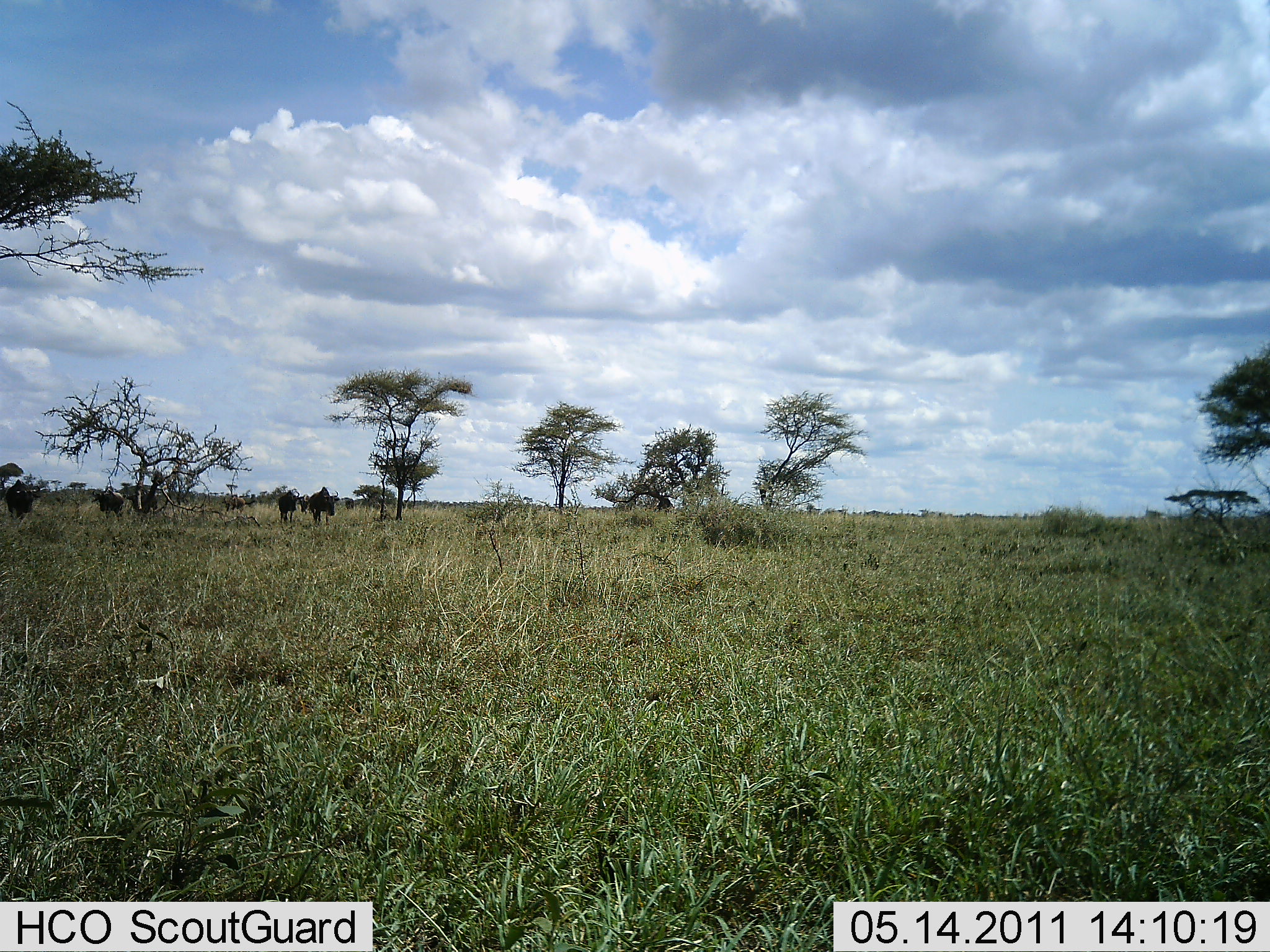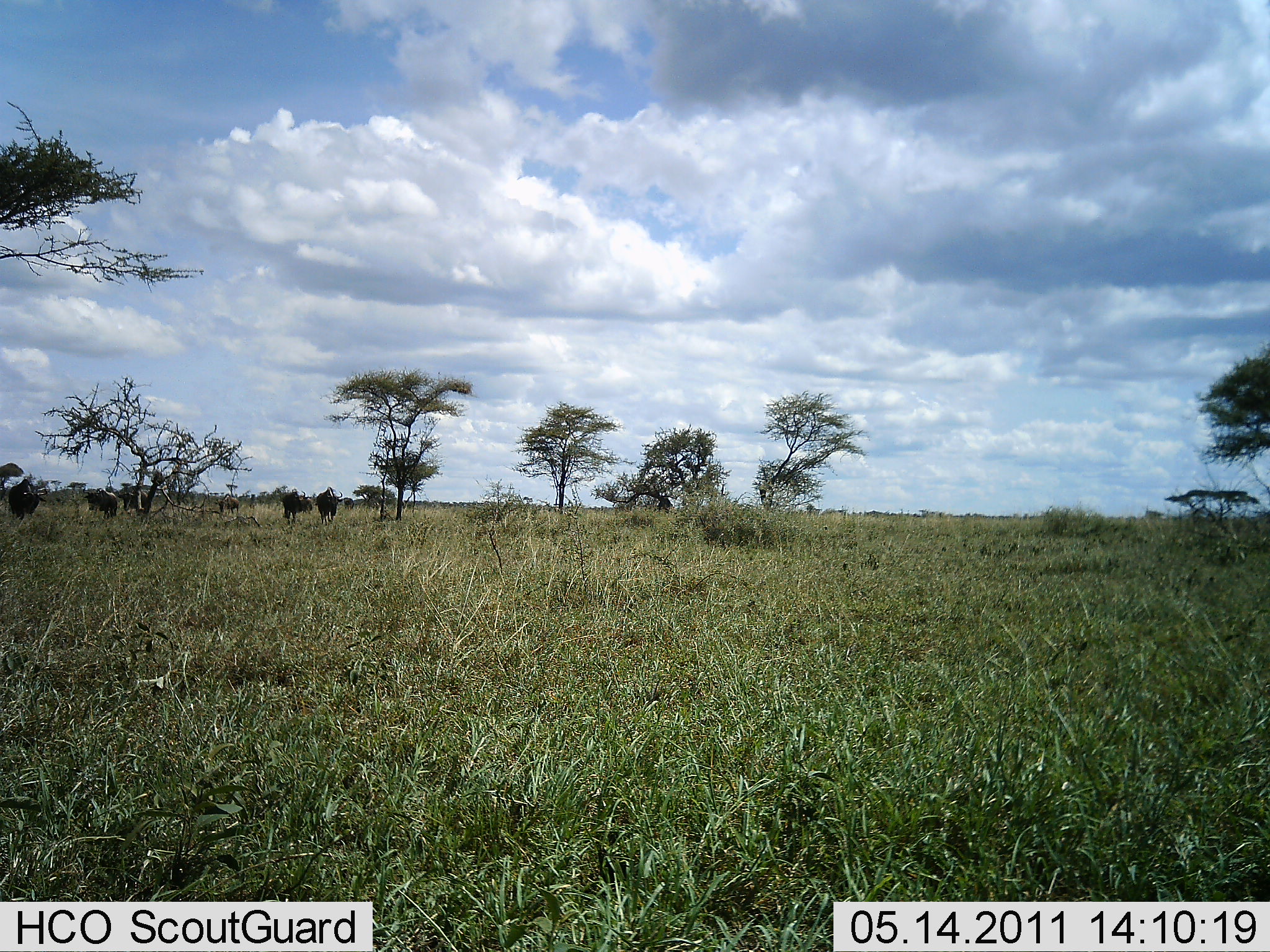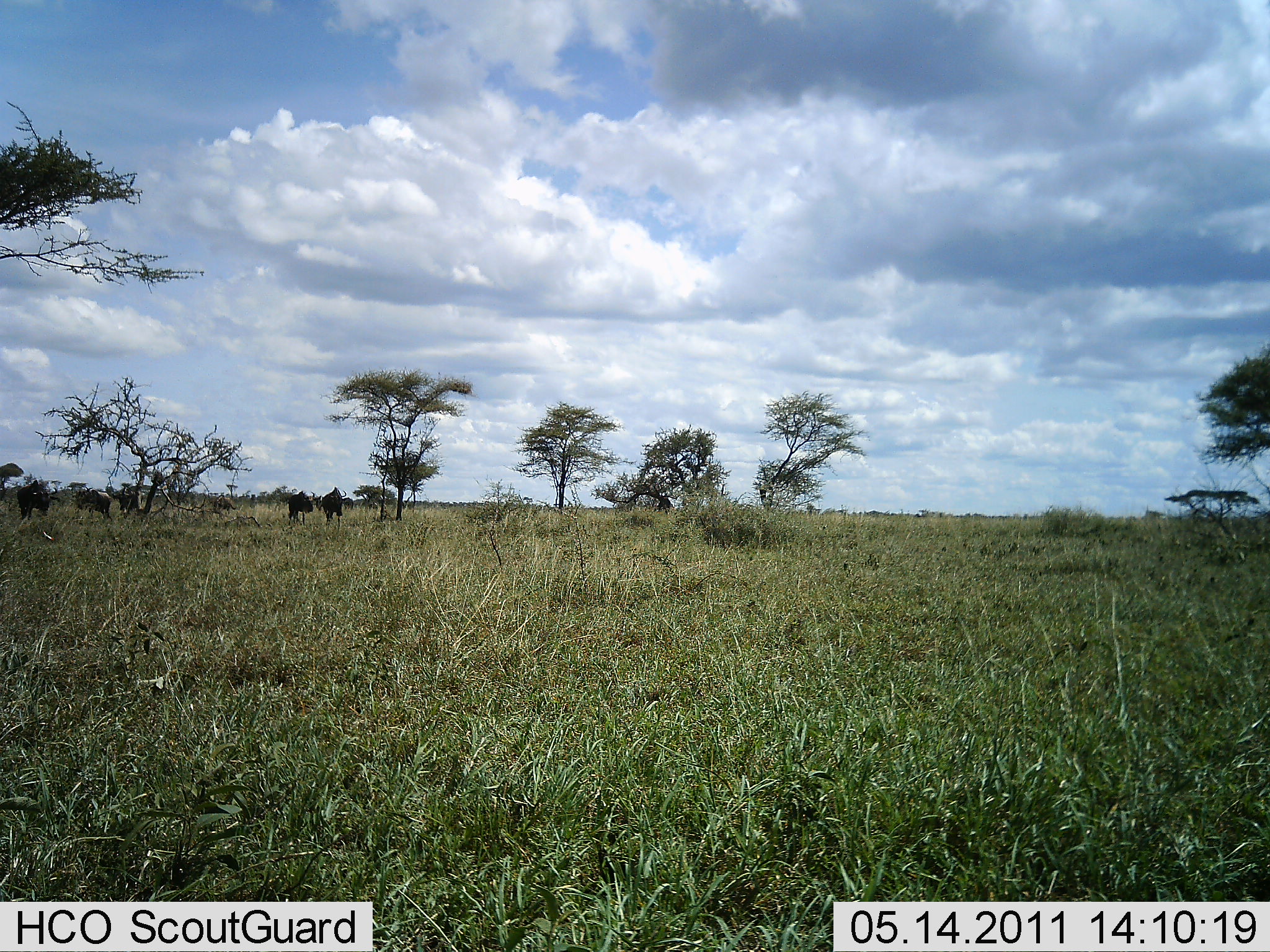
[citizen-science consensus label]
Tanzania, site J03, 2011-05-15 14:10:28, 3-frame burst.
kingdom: Animalia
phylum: Chordata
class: Mammalia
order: Artiodactyla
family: Bovidae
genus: Connochaetes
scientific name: Connochaetes taurinus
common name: blue wildebeest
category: wildebeest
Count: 6.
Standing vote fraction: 10%.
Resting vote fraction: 0%.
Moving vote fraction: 80%.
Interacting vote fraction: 0%.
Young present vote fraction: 0%.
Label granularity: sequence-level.